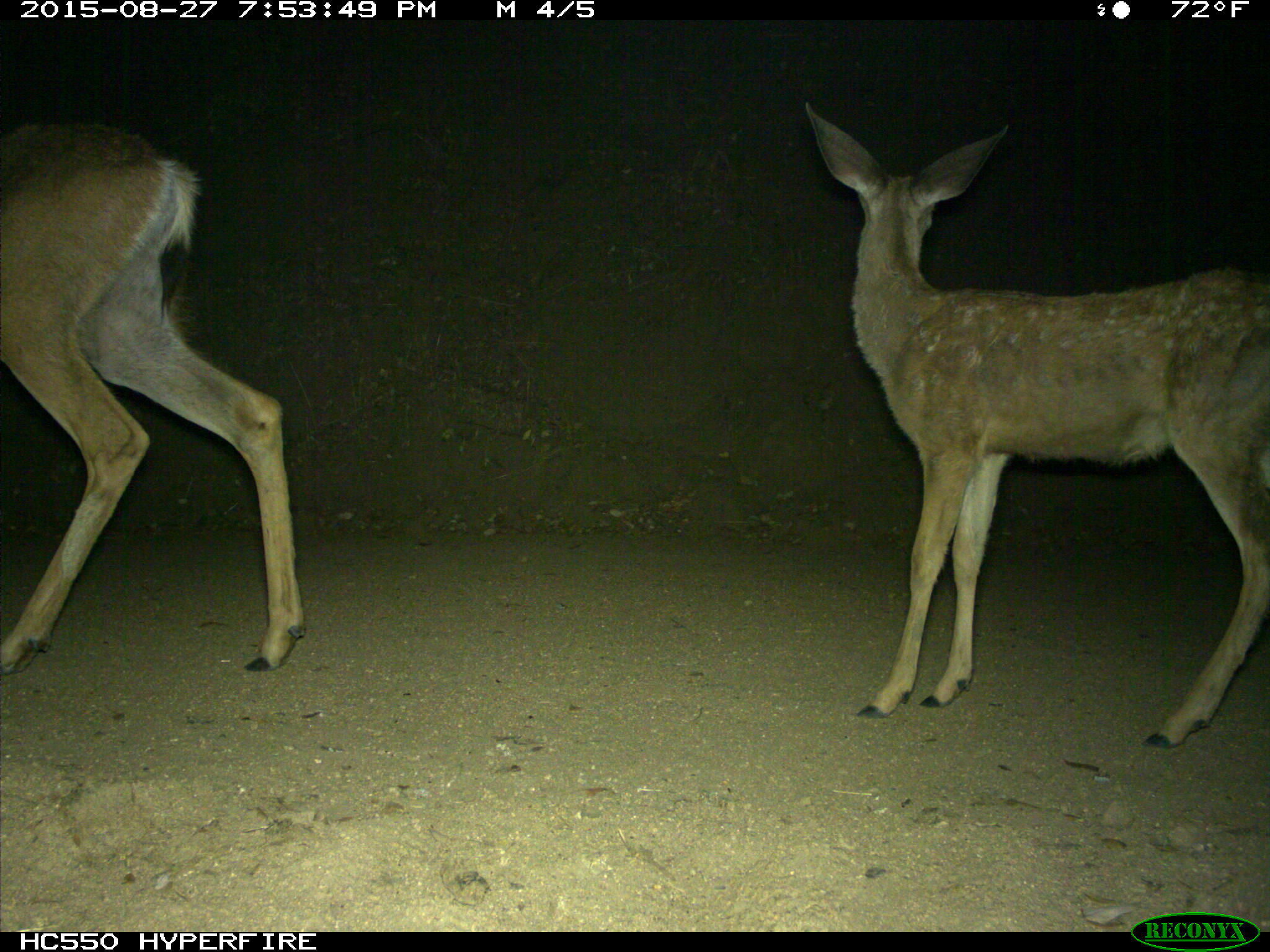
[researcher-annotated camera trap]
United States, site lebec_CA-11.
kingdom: Animalia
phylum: Chordata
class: Mammalia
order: Artiodactyla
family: Cervidae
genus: Odocoileus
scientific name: Odocoileus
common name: deer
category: unidentified deer